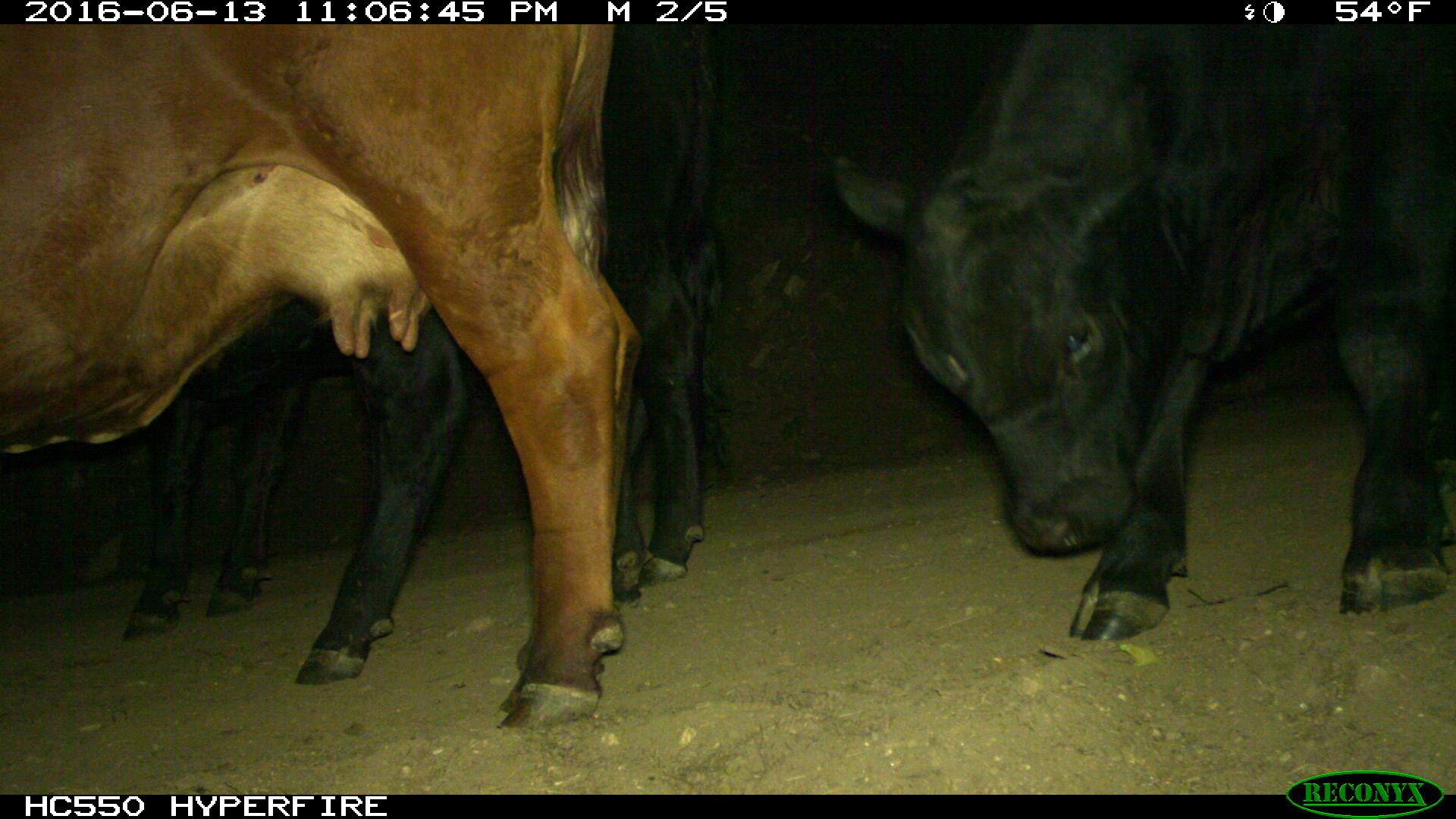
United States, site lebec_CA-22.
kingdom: Animalia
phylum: Chordata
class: Mammalia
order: Artiodactyla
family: Bovidae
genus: Bos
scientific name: Bos taurus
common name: domestic cow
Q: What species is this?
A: Bos taurus (domestic cow).